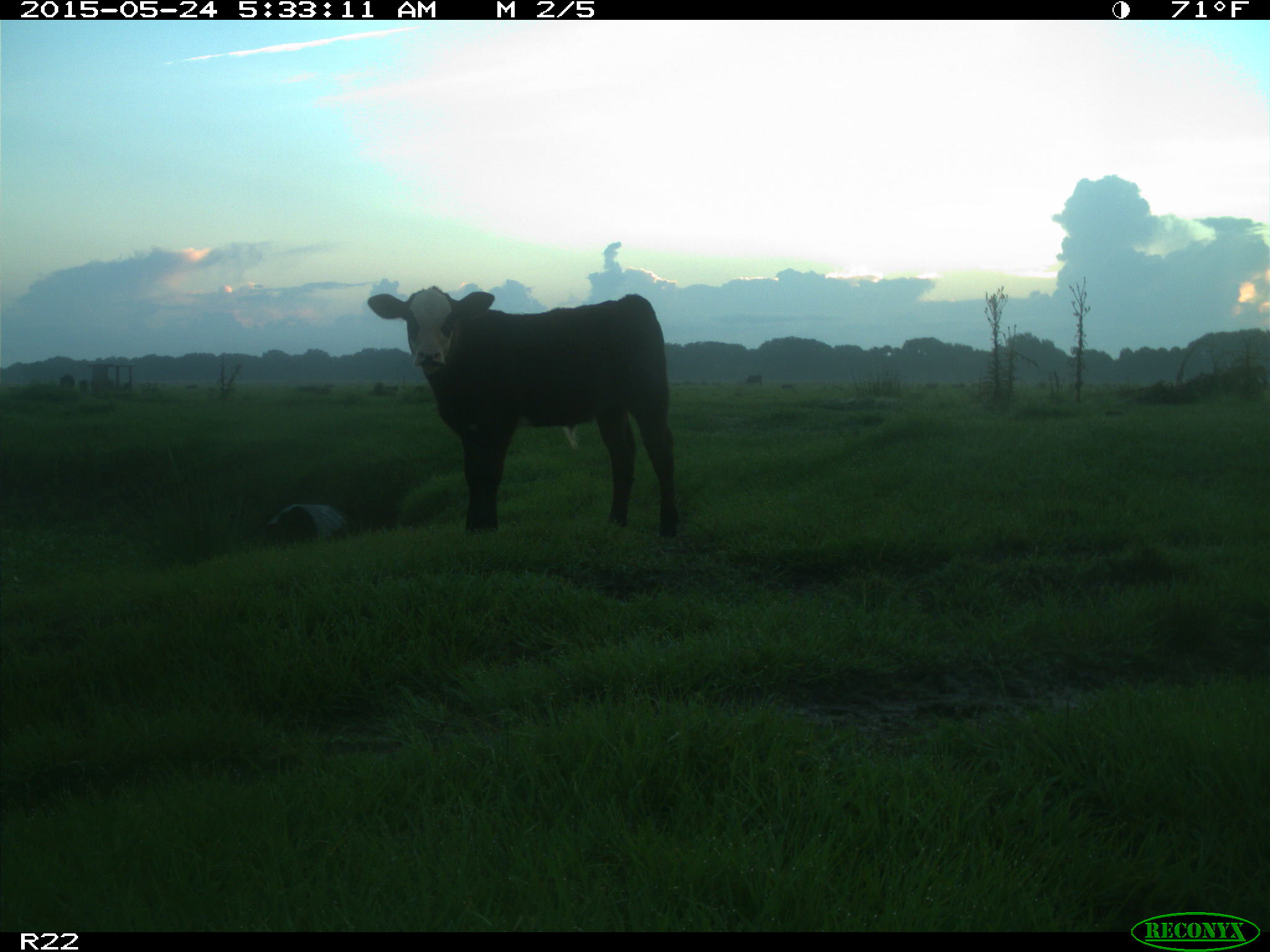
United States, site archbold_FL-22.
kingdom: Animalia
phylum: Chordata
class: Mammalia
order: Artiodactyla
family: Bovidae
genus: Bos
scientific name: Bos taurus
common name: domestic cow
Bos taurus (domestic cow).